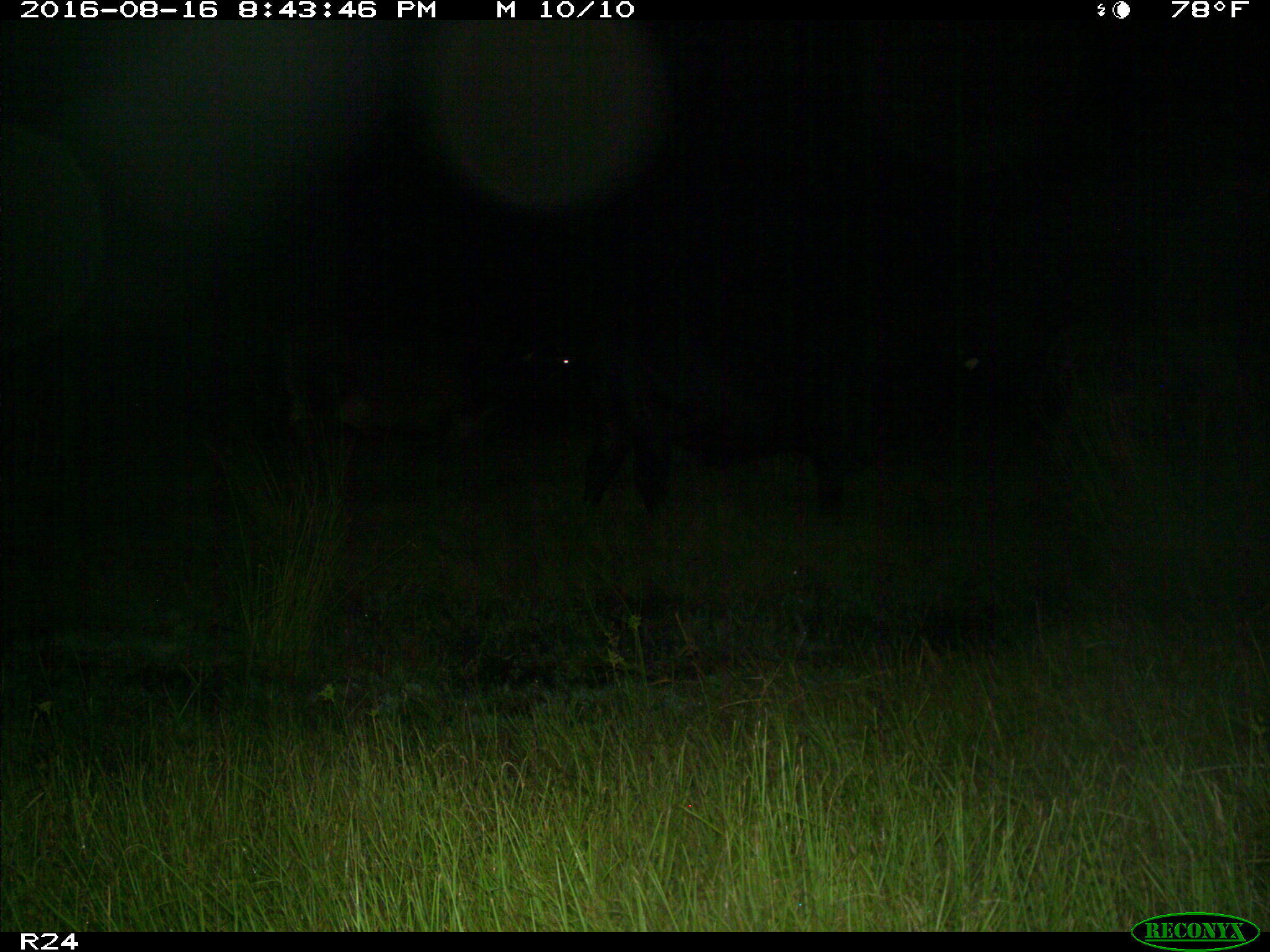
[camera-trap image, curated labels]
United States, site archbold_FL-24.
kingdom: Animalia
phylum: Chordata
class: Mammalia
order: Artiodactyla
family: Bovidae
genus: Bos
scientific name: Bos taurus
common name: domestic cow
Bos taurus (domestic cow).